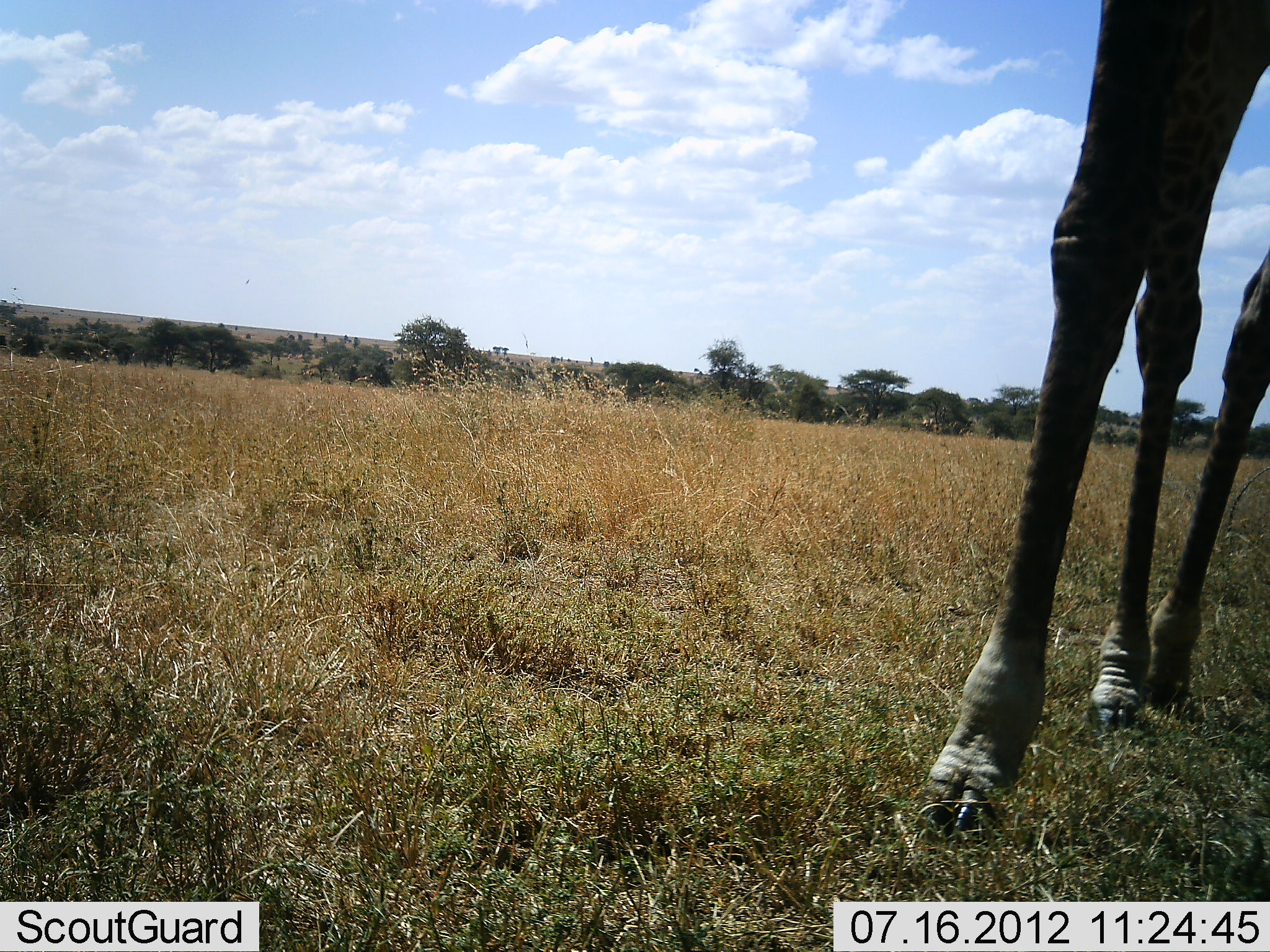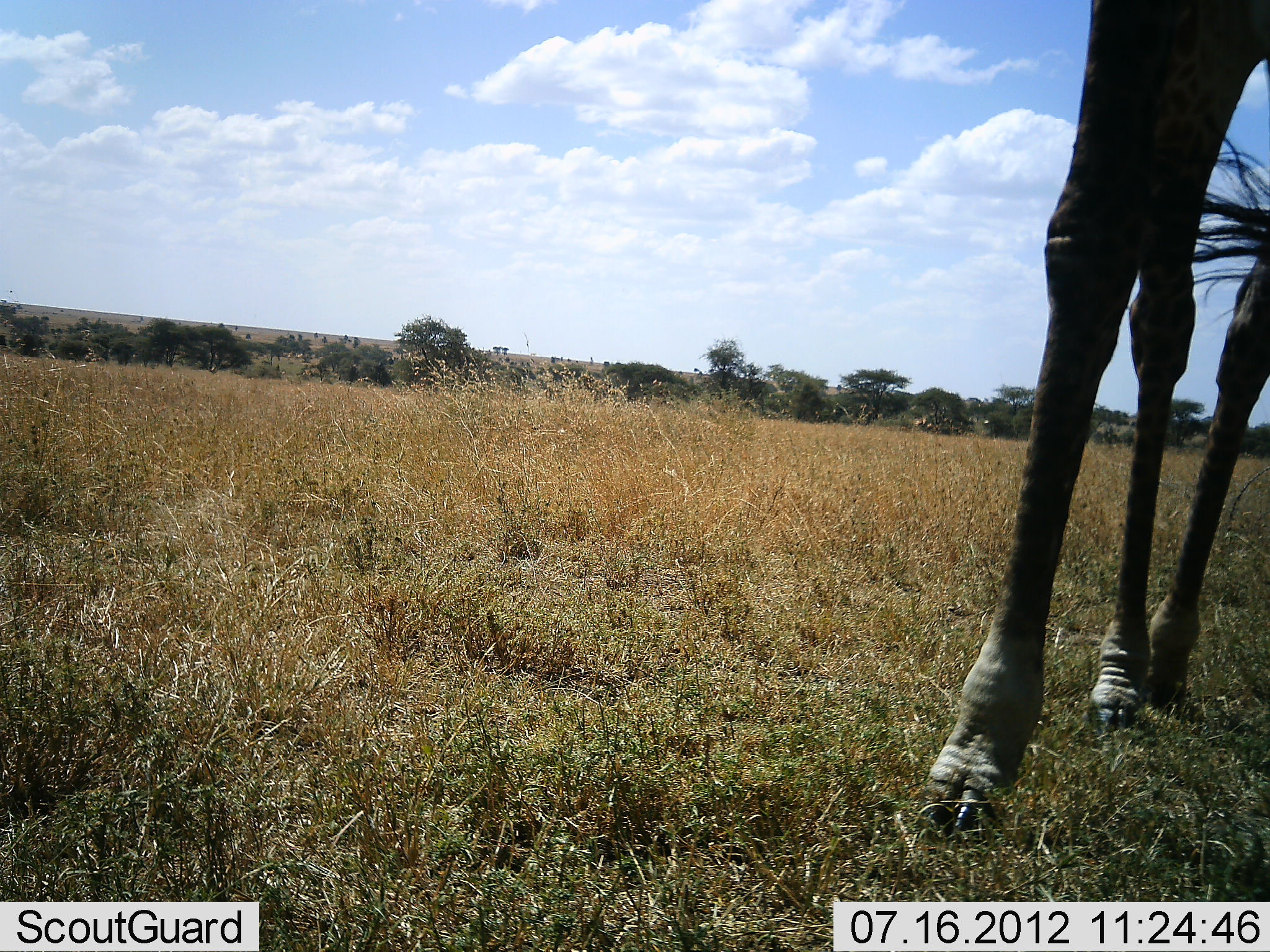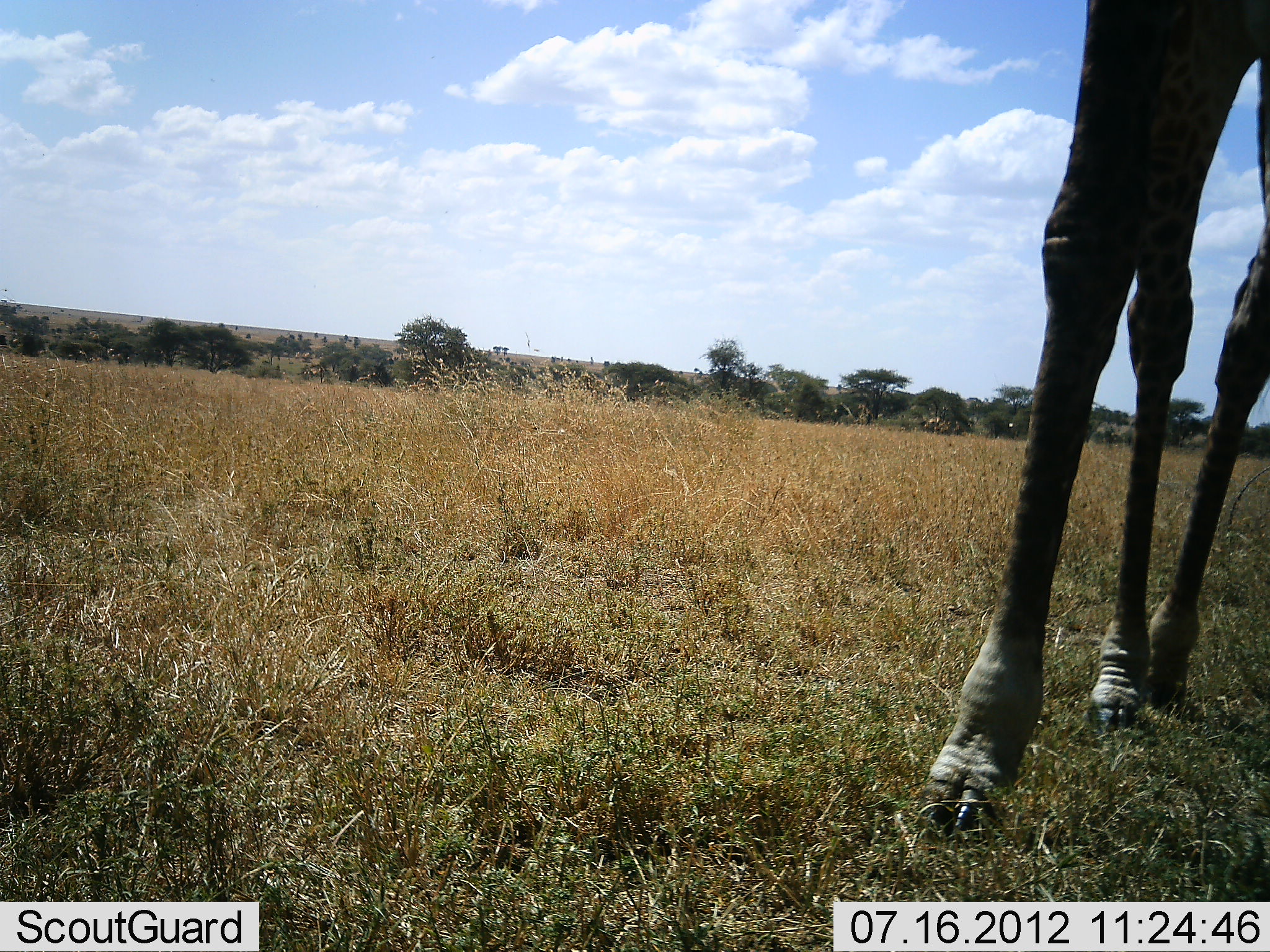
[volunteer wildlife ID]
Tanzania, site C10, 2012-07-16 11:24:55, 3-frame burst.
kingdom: Animalia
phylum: Chordata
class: Mammalia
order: Artiodactyla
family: Giraffidae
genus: Giraffa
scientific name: Giraffa camelopardalis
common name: giraffe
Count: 1.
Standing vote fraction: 100%.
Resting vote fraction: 0%.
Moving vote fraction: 0%.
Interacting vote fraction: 0%.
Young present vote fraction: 0%.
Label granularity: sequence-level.